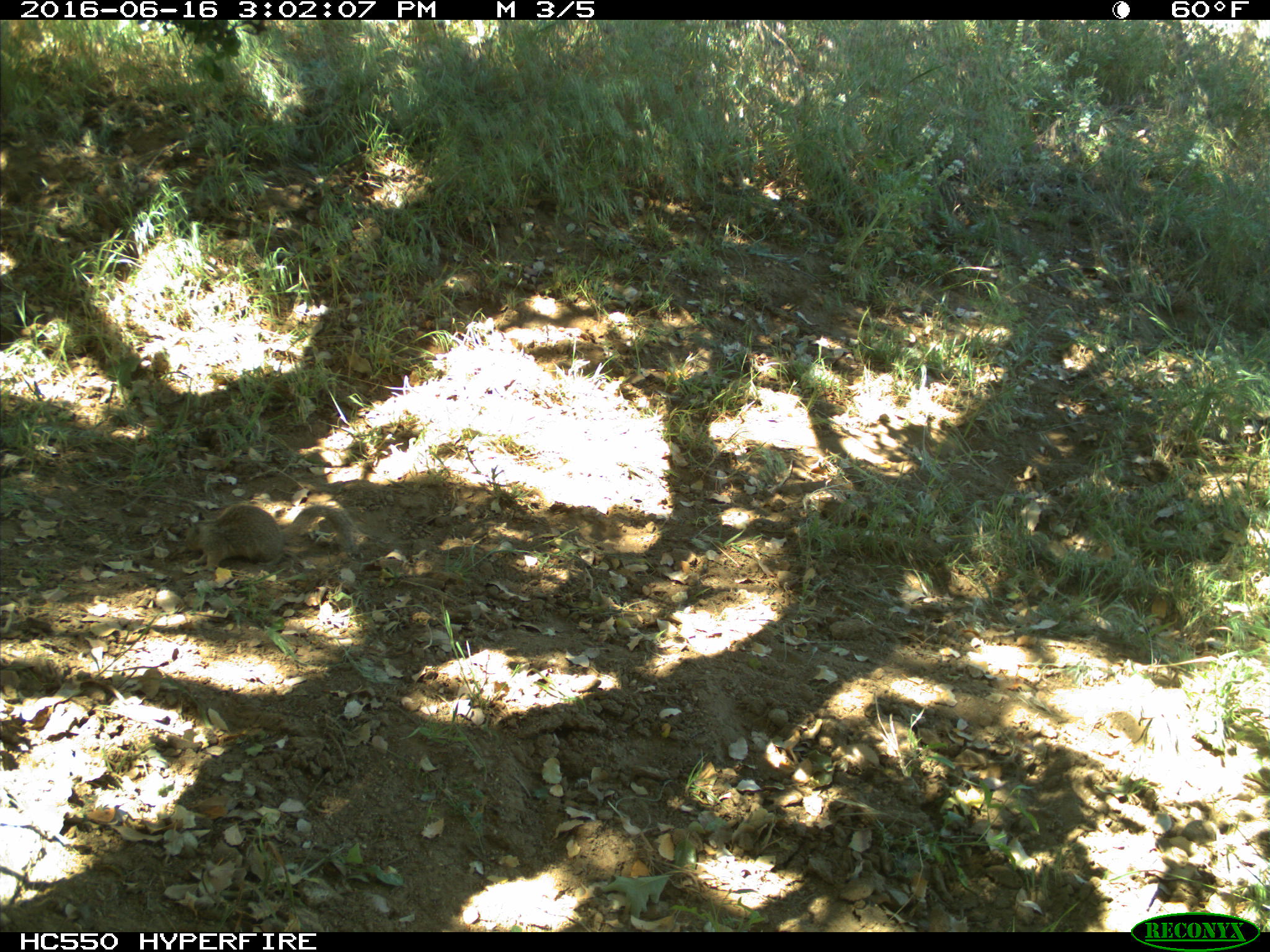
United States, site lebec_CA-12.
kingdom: Animalia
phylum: Chordata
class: Mammalia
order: Rodentia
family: Sciuridae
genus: Otospermophilus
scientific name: Otospermophilus beecheyi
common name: california ground squirrel